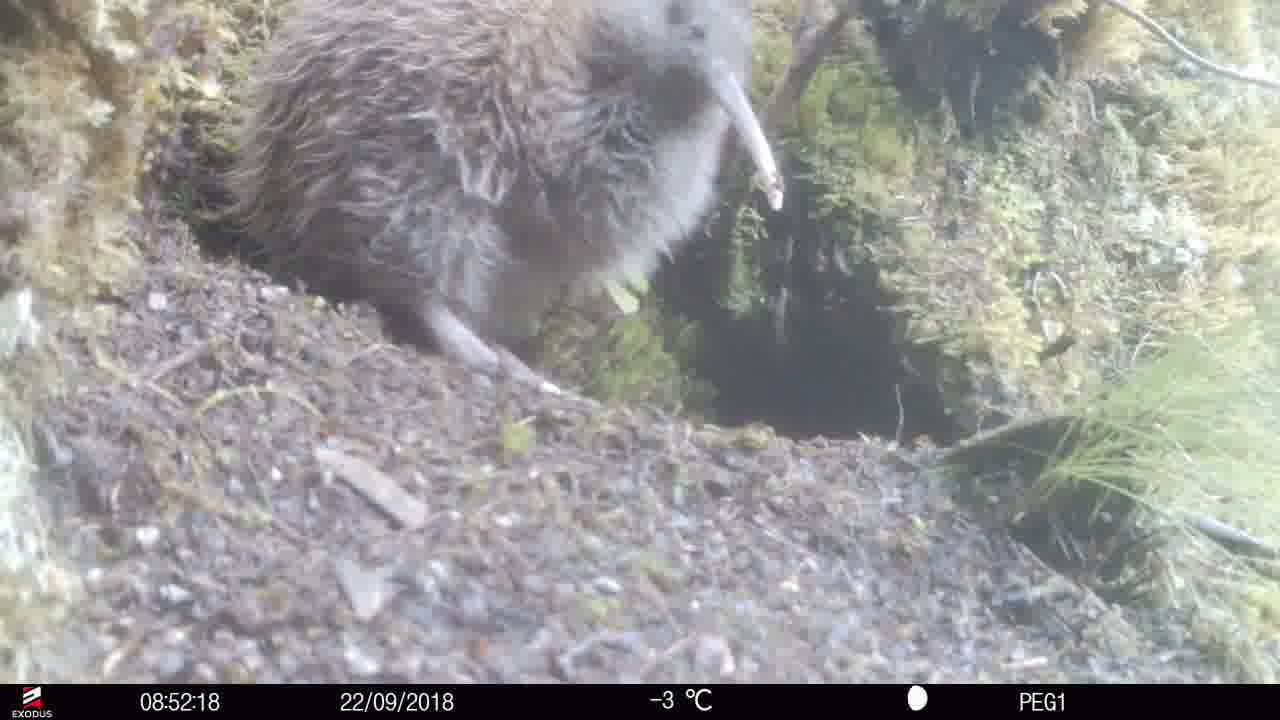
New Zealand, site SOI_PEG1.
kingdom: Animalia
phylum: Chordata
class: Aves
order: Apterygiformes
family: Apterygidae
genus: Apteryx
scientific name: Apteryx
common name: kiwi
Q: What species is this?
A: Kiwi (Apteryx).